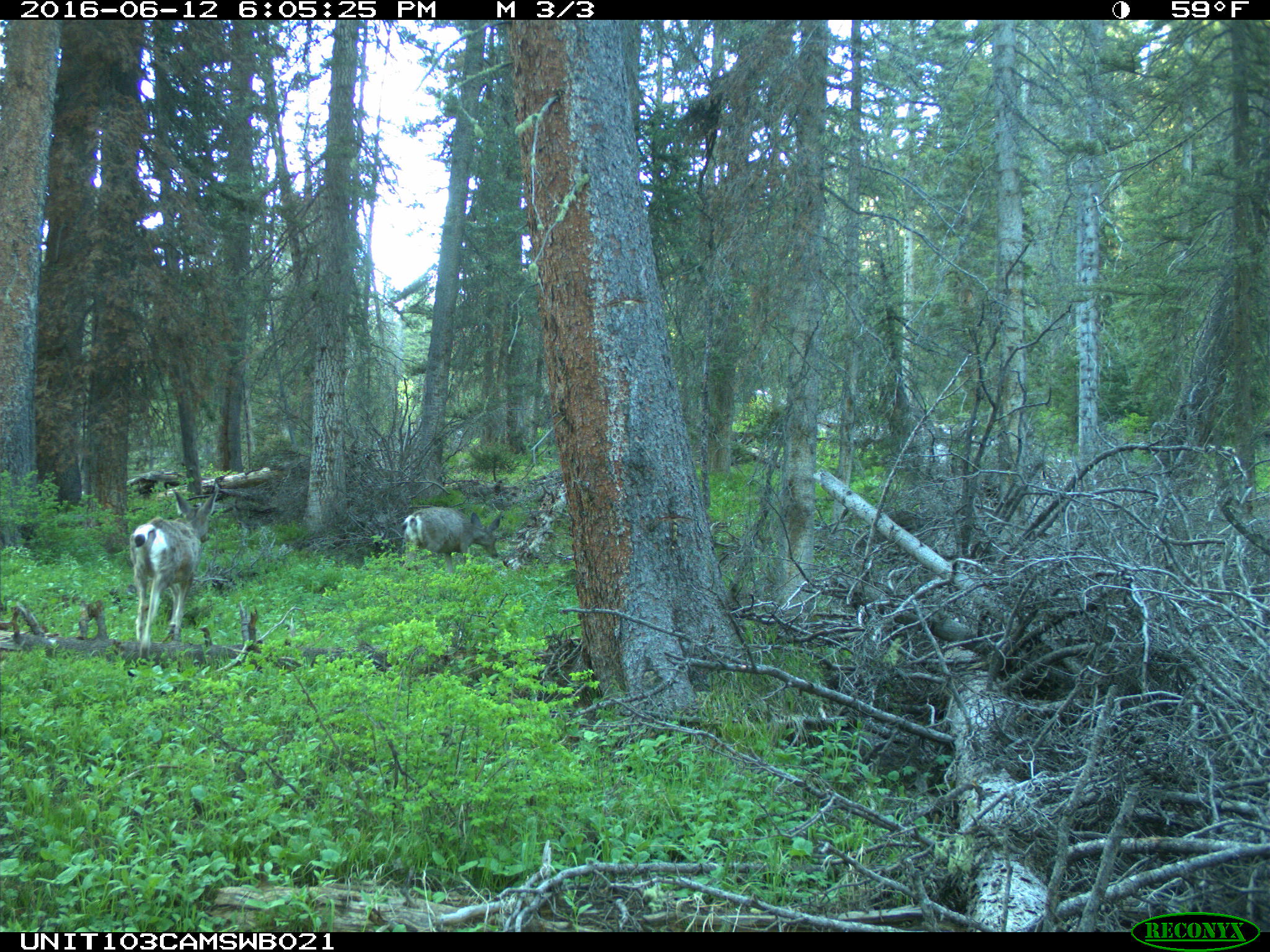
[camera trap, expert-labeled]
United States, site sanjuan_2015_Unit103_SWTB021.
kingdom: Animalia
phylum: Chordata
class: Mammalia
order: Artiodactyla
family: Cervidae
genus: Odocoileus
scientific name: Odocoileus hemionus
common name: mule deer